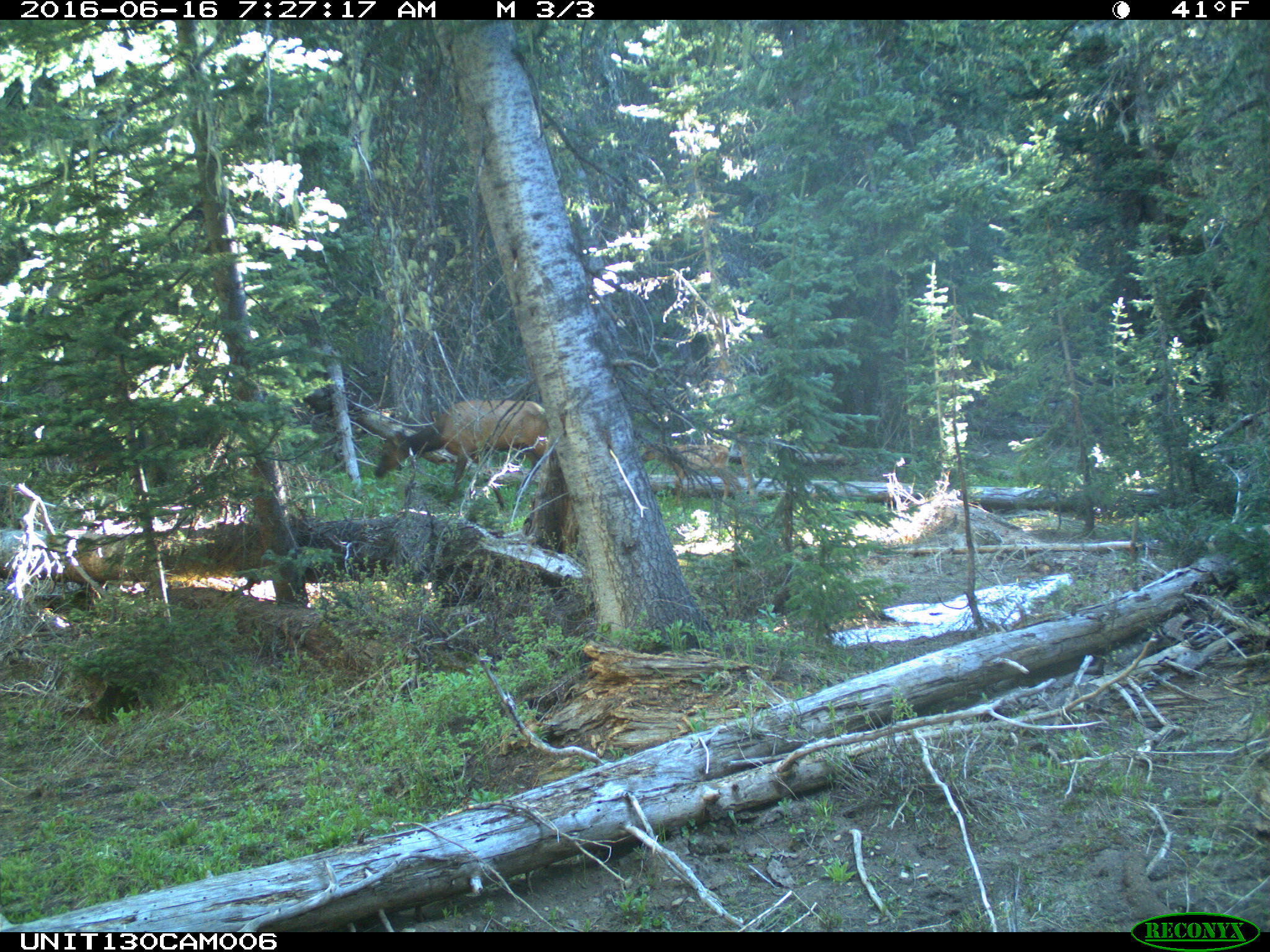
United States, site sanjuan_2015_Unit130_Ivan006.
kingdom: Animalia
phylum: Chordata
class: Mammalia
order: Artiodactyla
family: Cervidae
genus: Cervus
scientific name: Cervus elaphus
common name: red deer